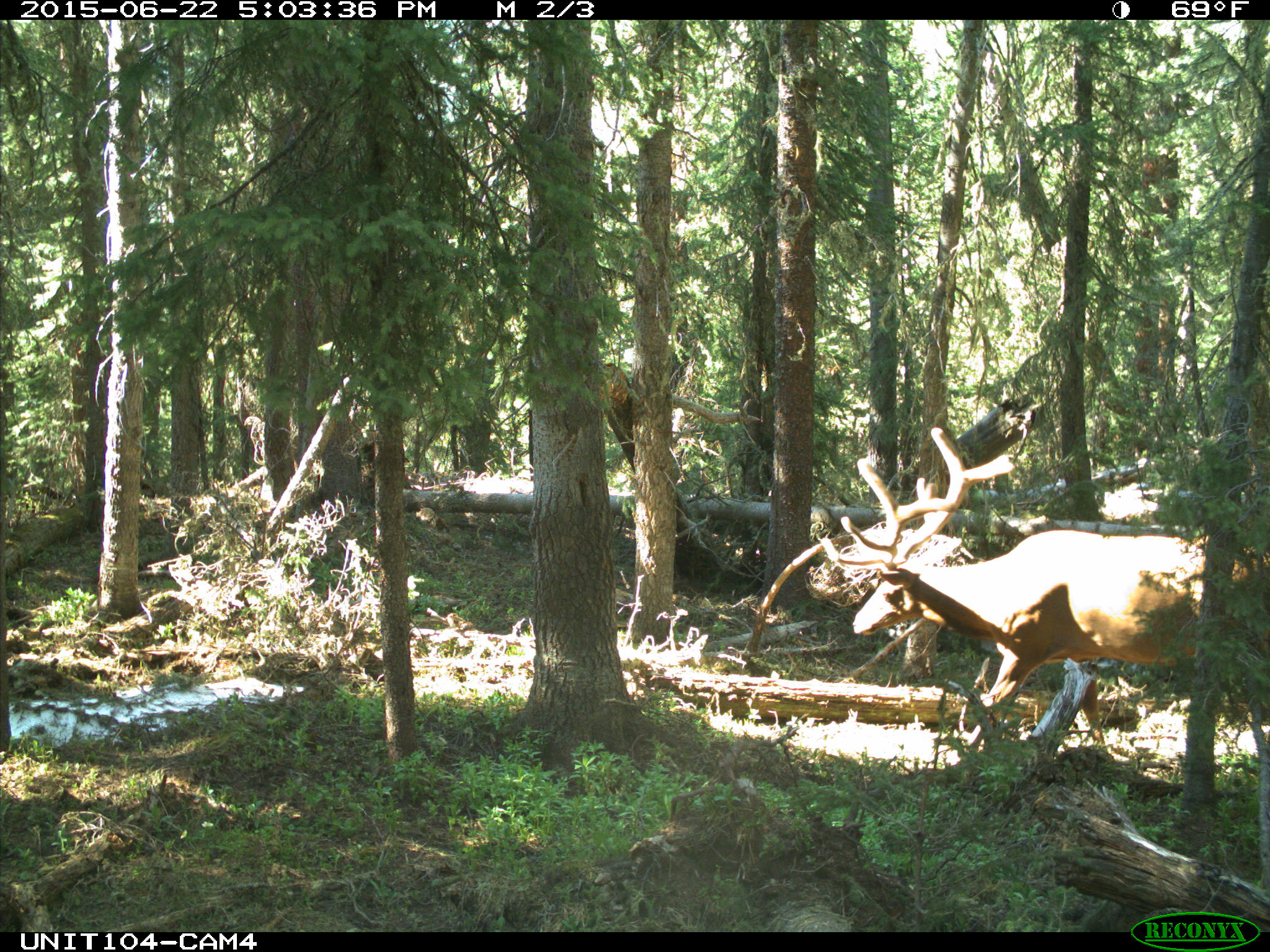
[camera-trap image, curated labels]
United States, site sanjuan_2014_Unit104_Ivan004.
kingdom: Animalia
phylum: Chordata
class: Mammalia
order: Artiodactyla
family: Cervidae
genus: Cervus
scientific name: Cervus elaphus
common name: red deer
Cervus elaphus (red deer).